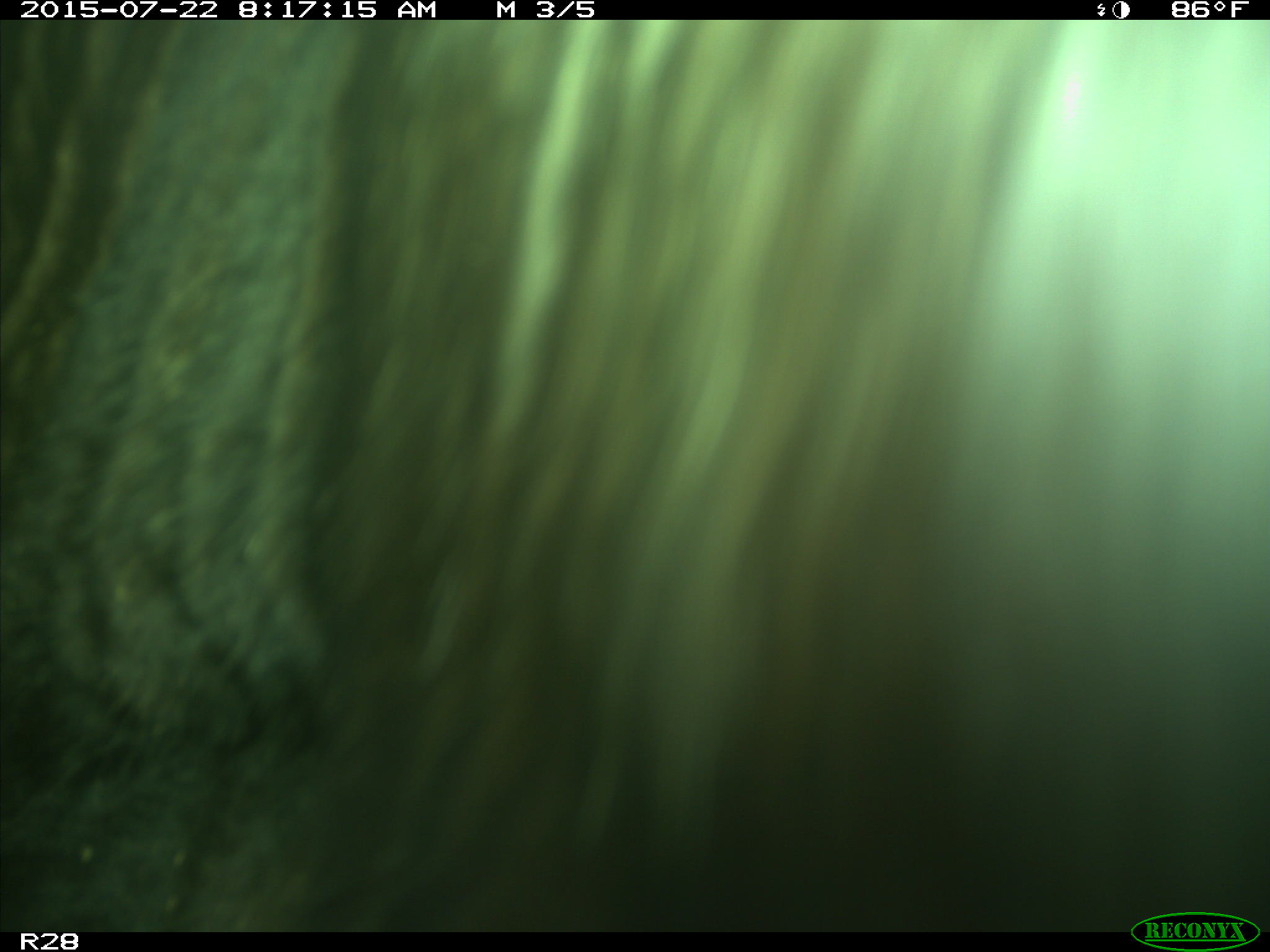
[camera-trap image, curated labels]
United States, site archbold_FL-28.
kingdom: Animalia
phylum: Chordata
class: Mammalia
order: Artiodactyla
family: Bovidae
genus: Bos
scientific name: Bos taurus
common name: domestic cow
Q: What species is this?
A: Bos taurus (domestic cow).